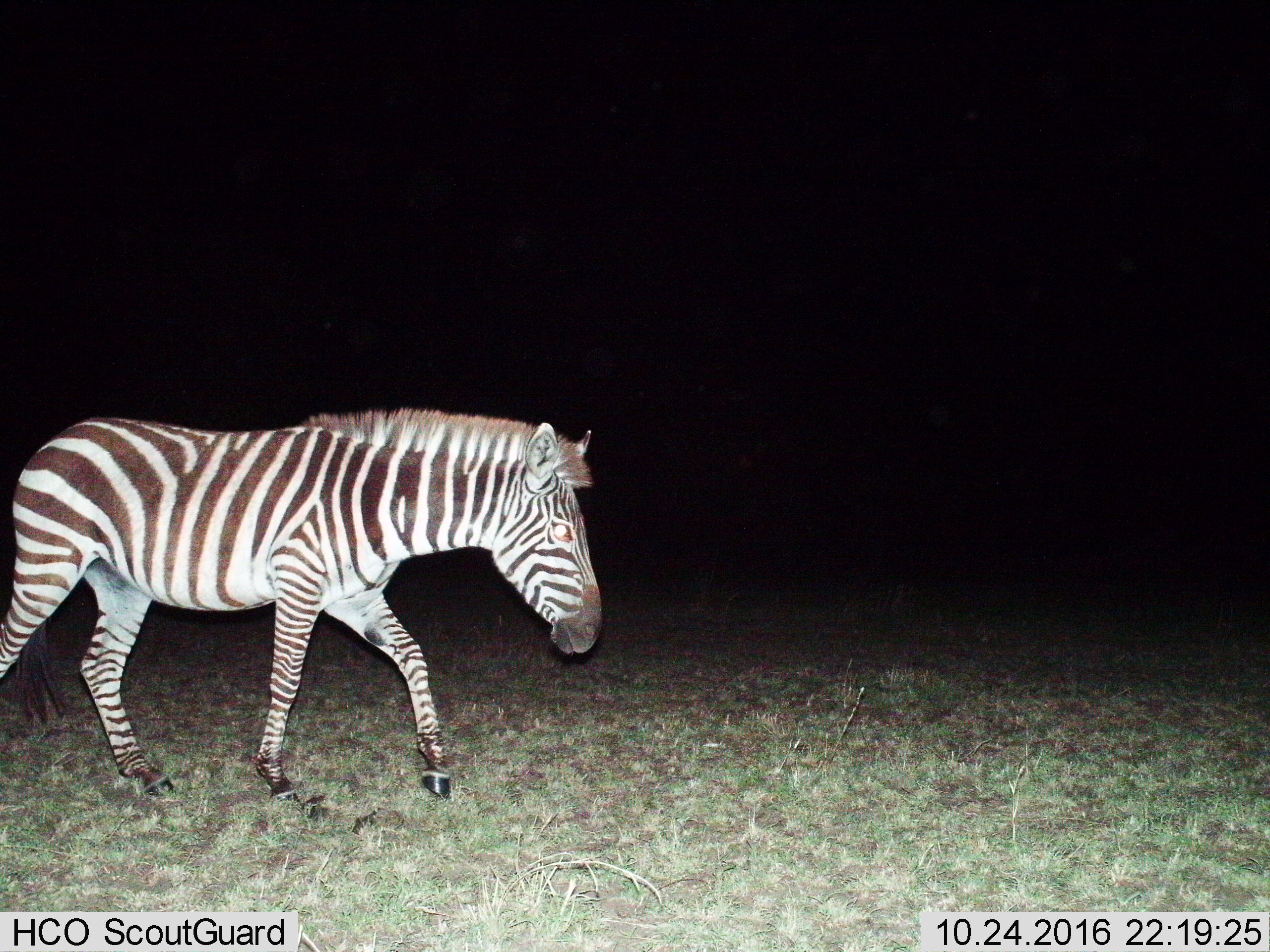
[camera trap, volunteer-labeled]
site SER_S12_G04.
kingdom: Animalia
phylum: Chordata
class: Mammalia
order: Perissodactyla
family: Equidae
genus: Equus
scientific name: Equus quagga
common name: plains zebra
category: zebraplains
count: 1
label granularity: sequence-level